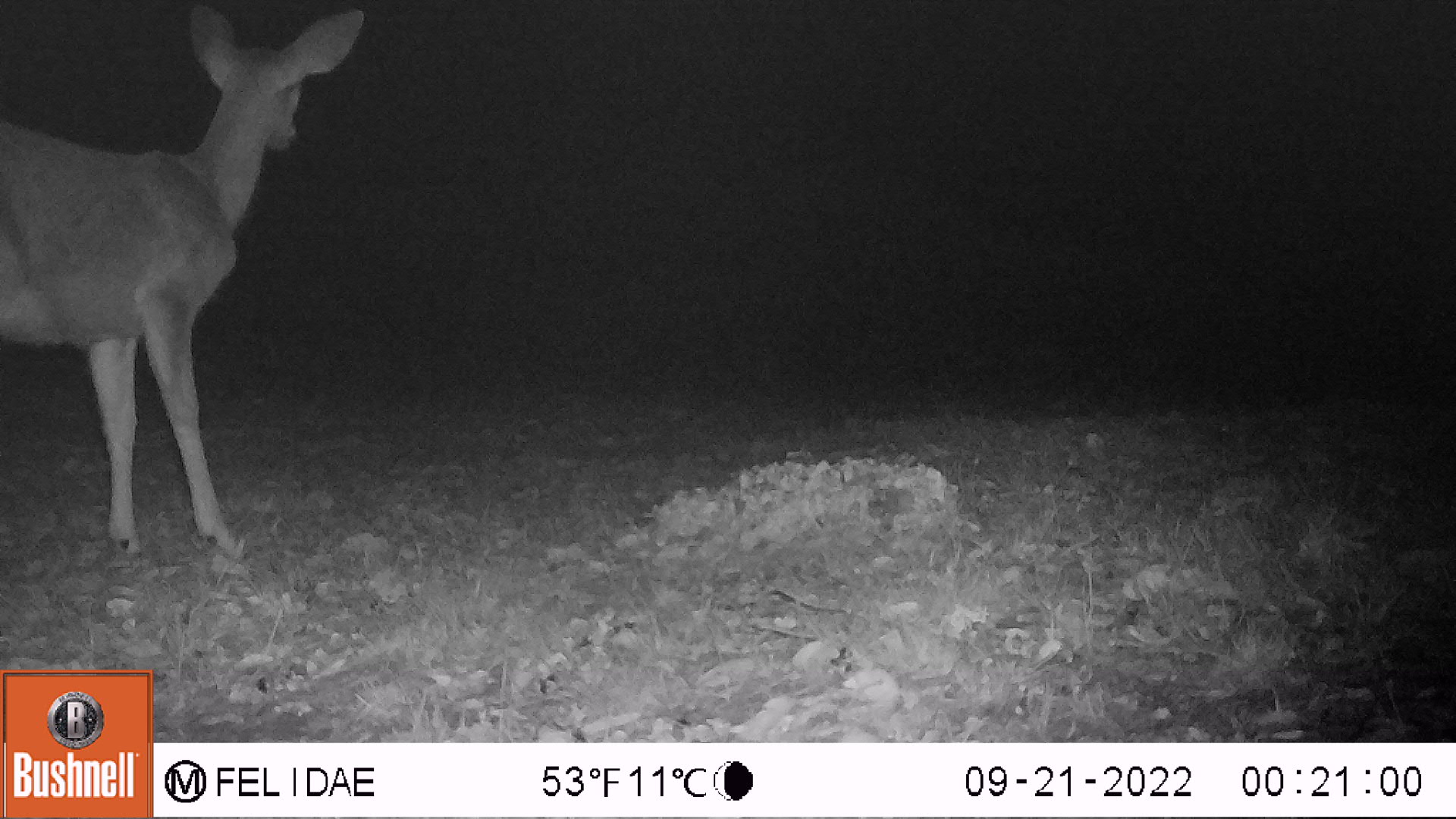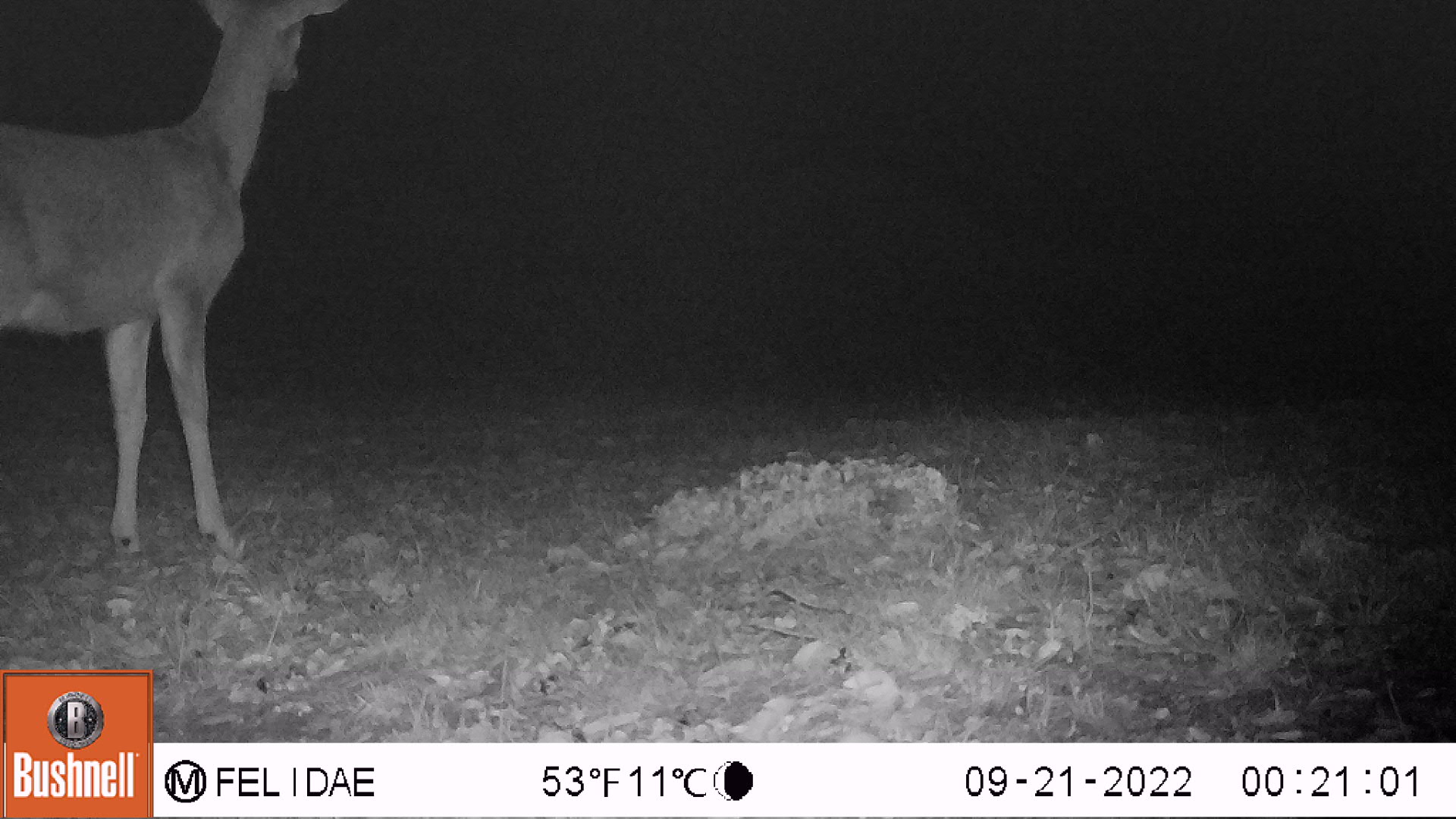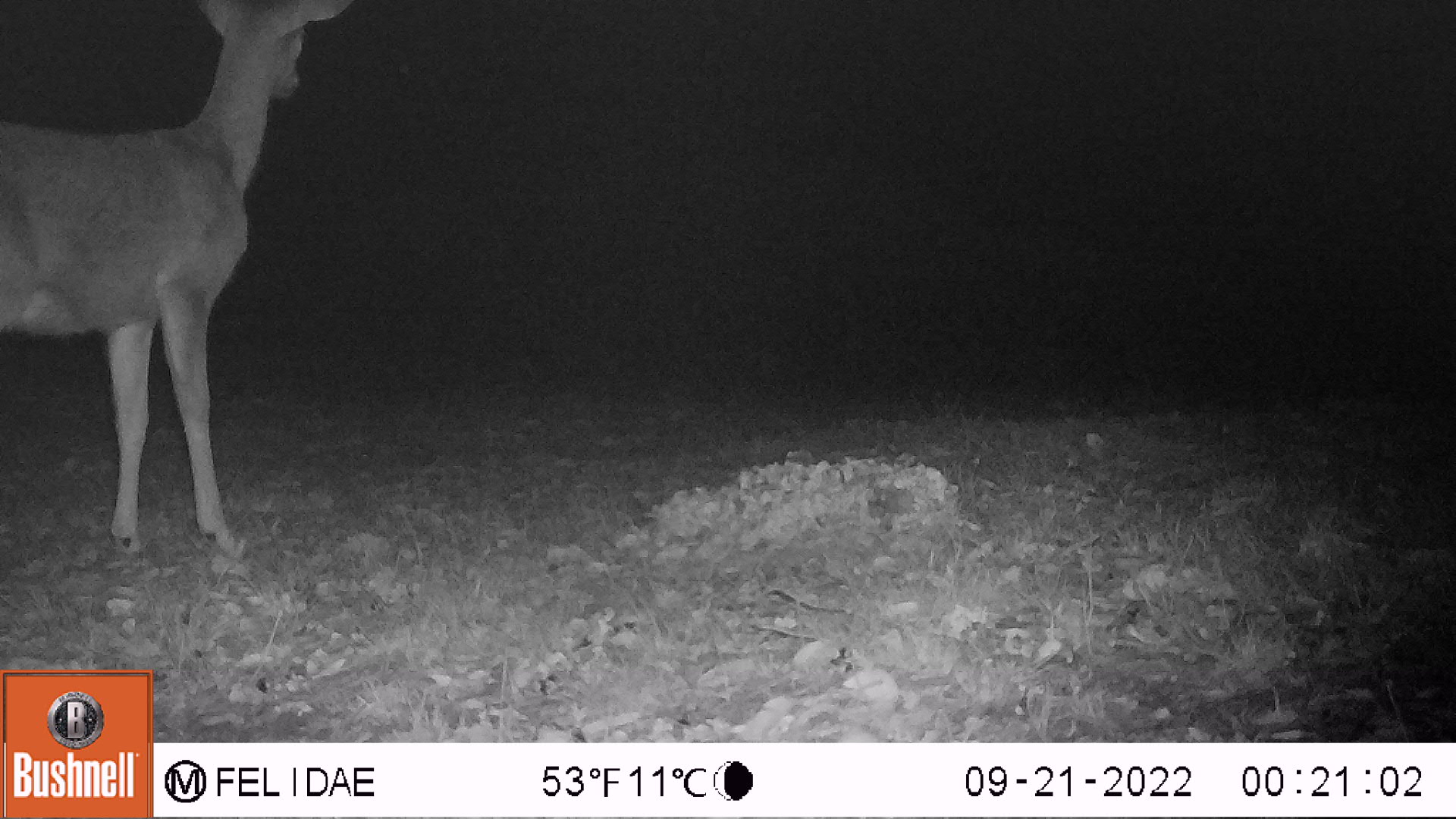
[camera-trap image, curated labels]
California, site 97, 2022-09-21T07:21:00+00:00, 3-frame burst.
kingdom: Animalia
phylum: Chordata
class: Mammalia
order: Artiodactyla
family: Cervidae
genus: Odocoileus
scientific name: Odocoileus hemionus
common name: mule deer